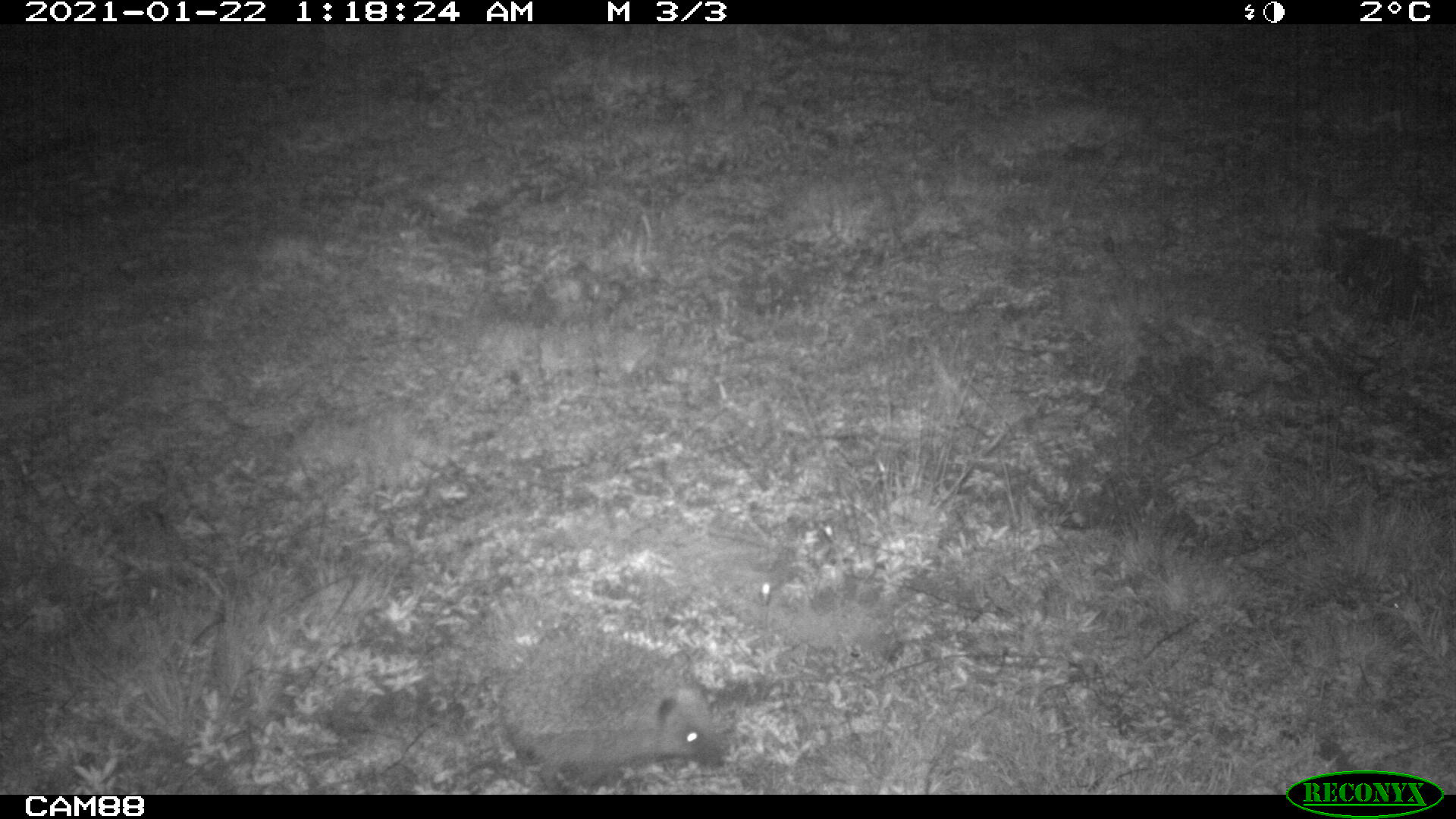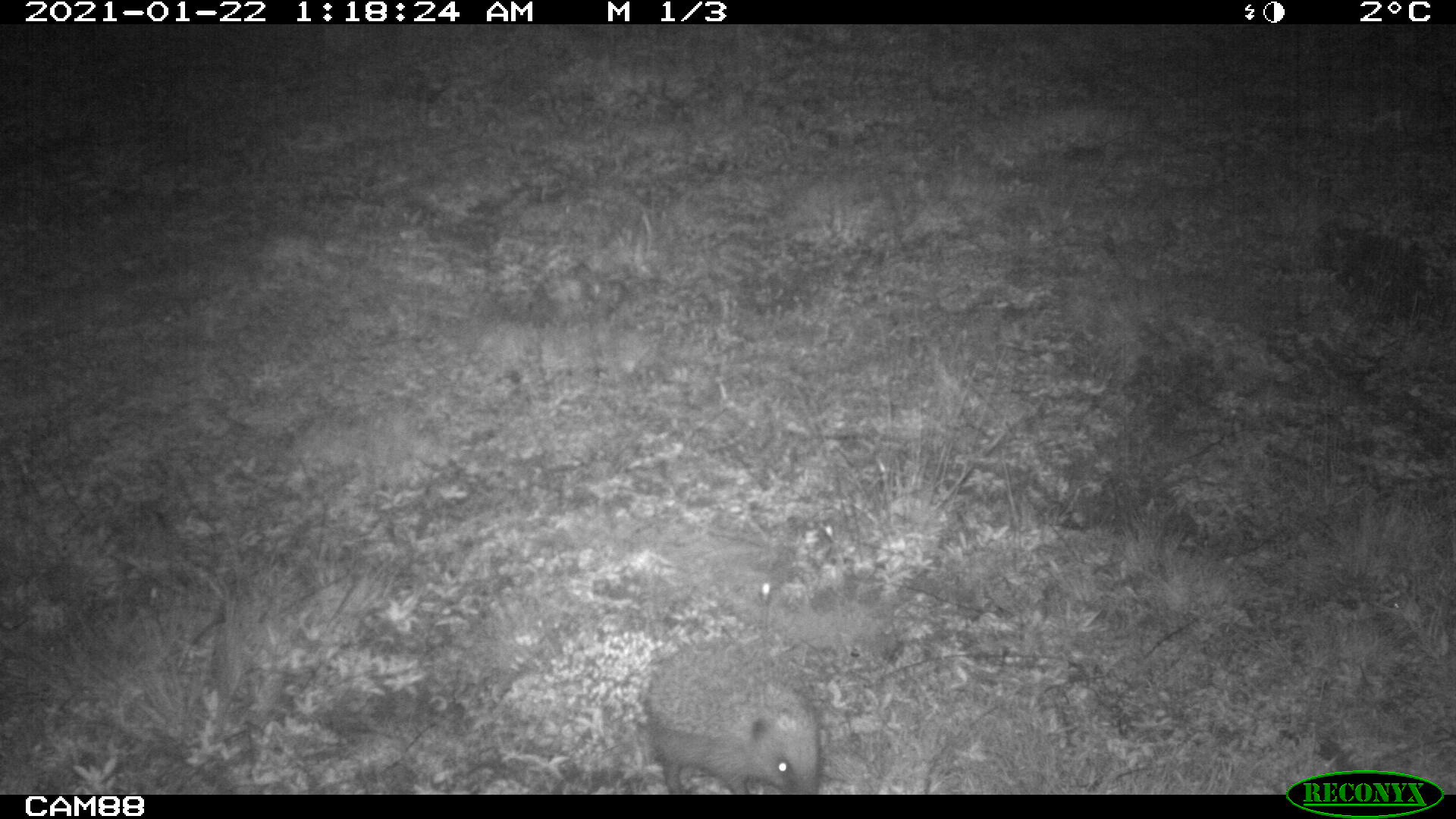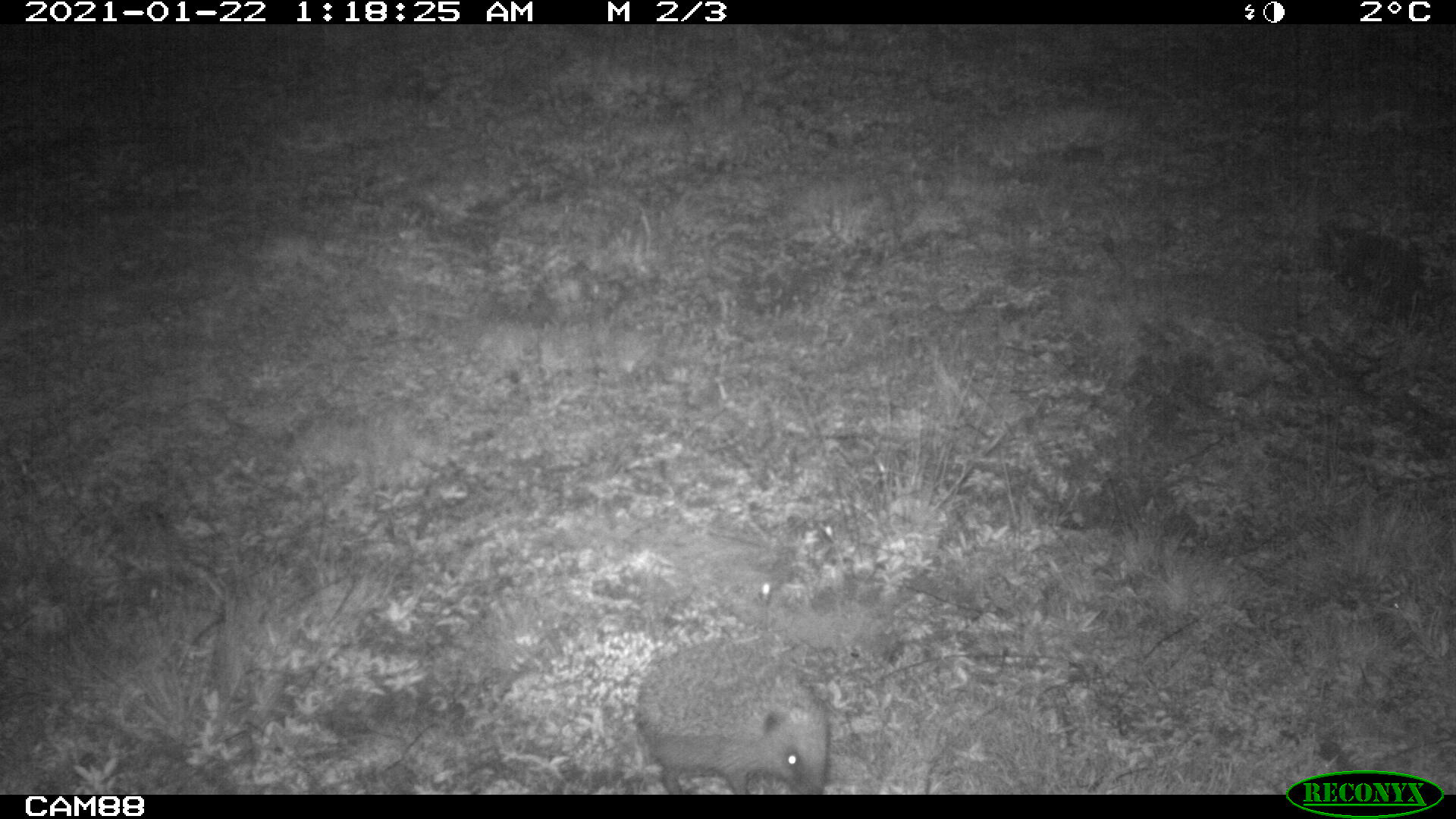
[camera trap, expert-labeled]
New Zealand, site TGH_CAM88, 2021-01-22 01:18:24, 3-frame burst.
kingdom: Animalia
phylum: Chordata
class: Mammalia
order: Eulipotyphla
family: Erinaceidae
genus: Erinaceus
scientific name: Erinaceus europaeus europaeus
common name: european hedgehog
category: hedgehog